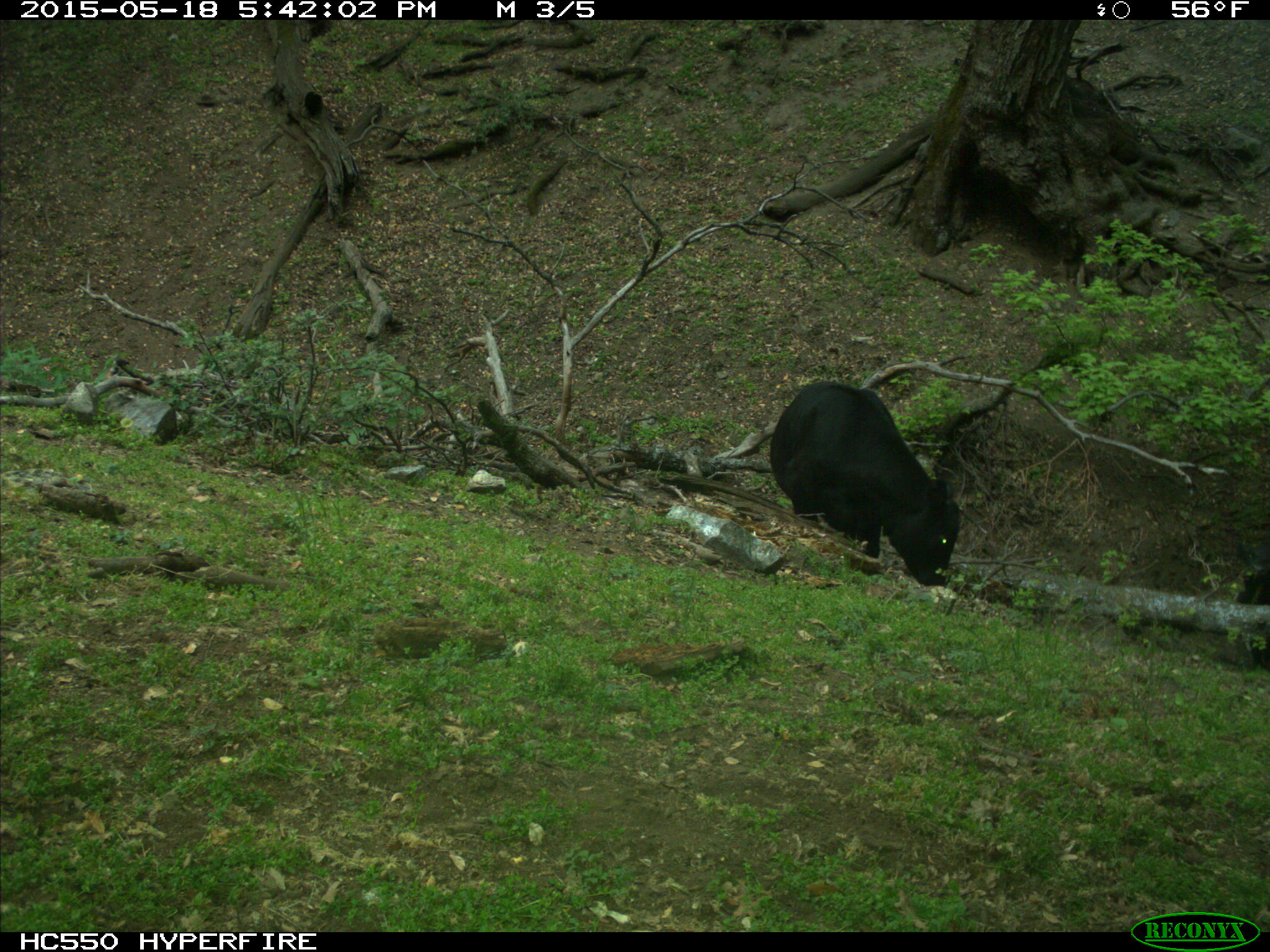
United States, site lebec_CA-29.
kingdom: Animalia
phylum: Chordata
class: Mammalia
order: Artiodactyla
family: Bovidae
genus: Bos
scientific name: Bos taurus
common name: domestic cow